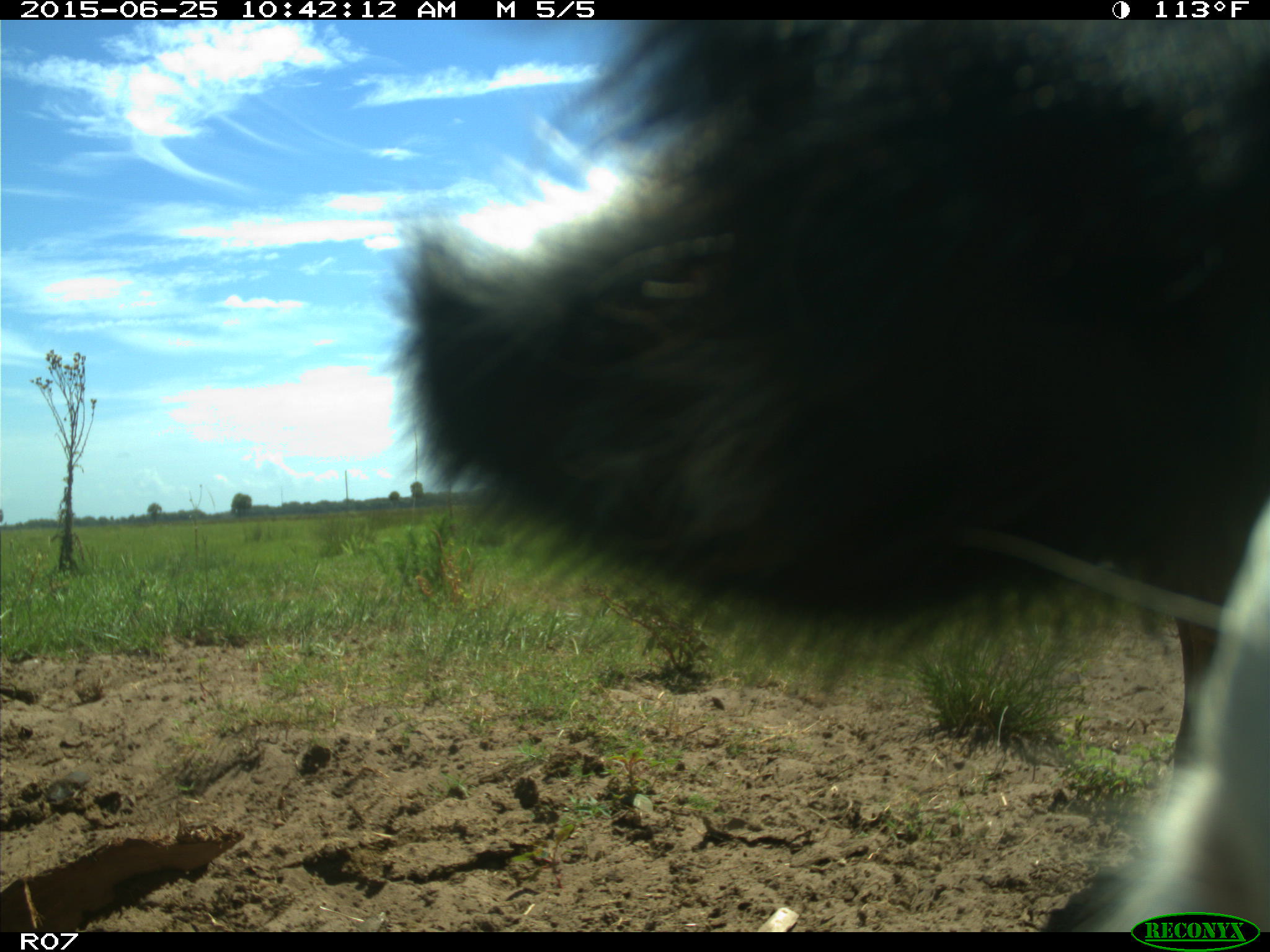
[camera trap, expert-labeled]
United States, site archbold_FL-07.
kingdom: Animalia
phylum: Chordata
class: Mammalia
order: Artiodactyla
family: Bovidae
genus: Bos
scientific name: Bos taurus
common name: domestic cow